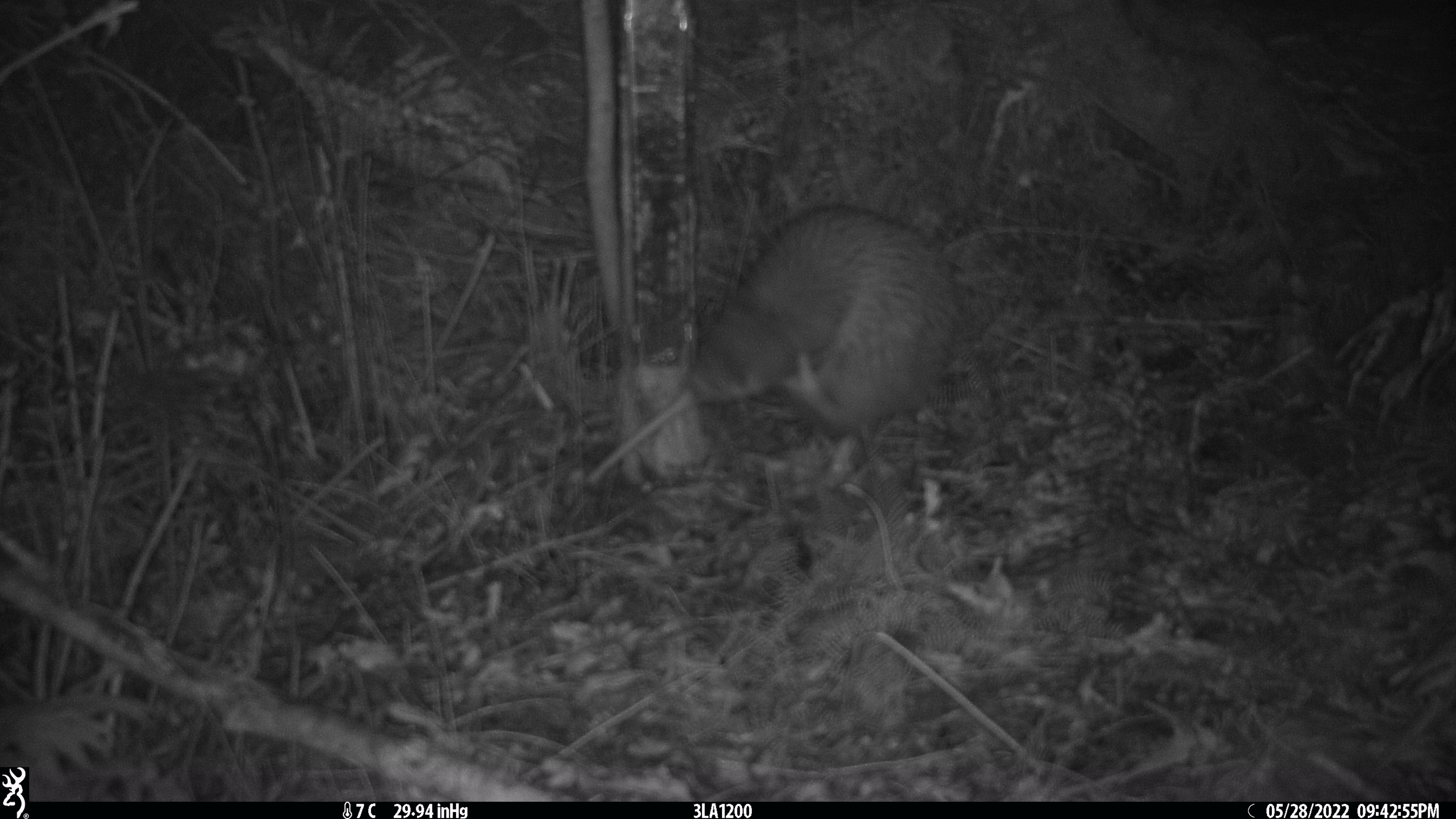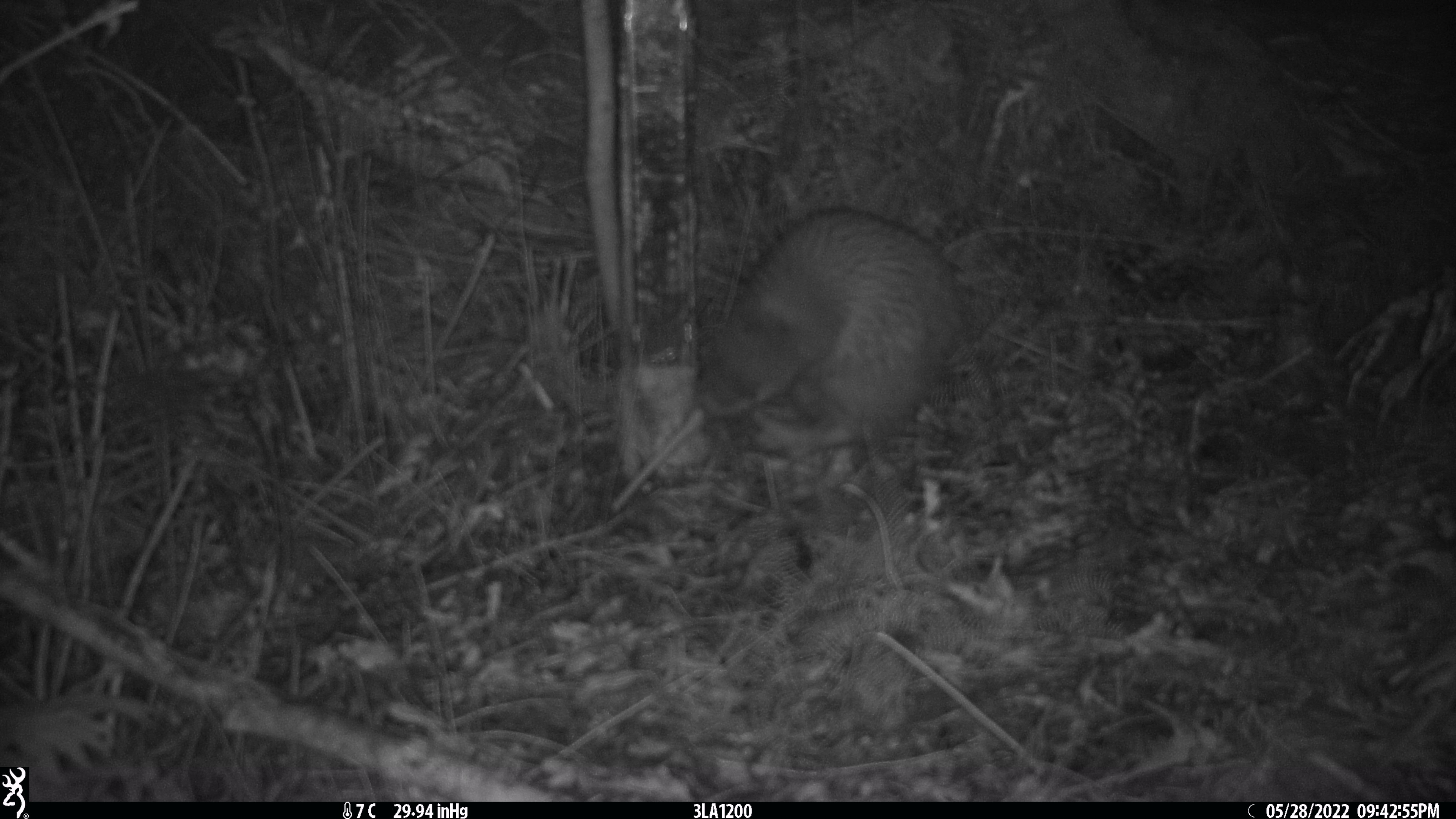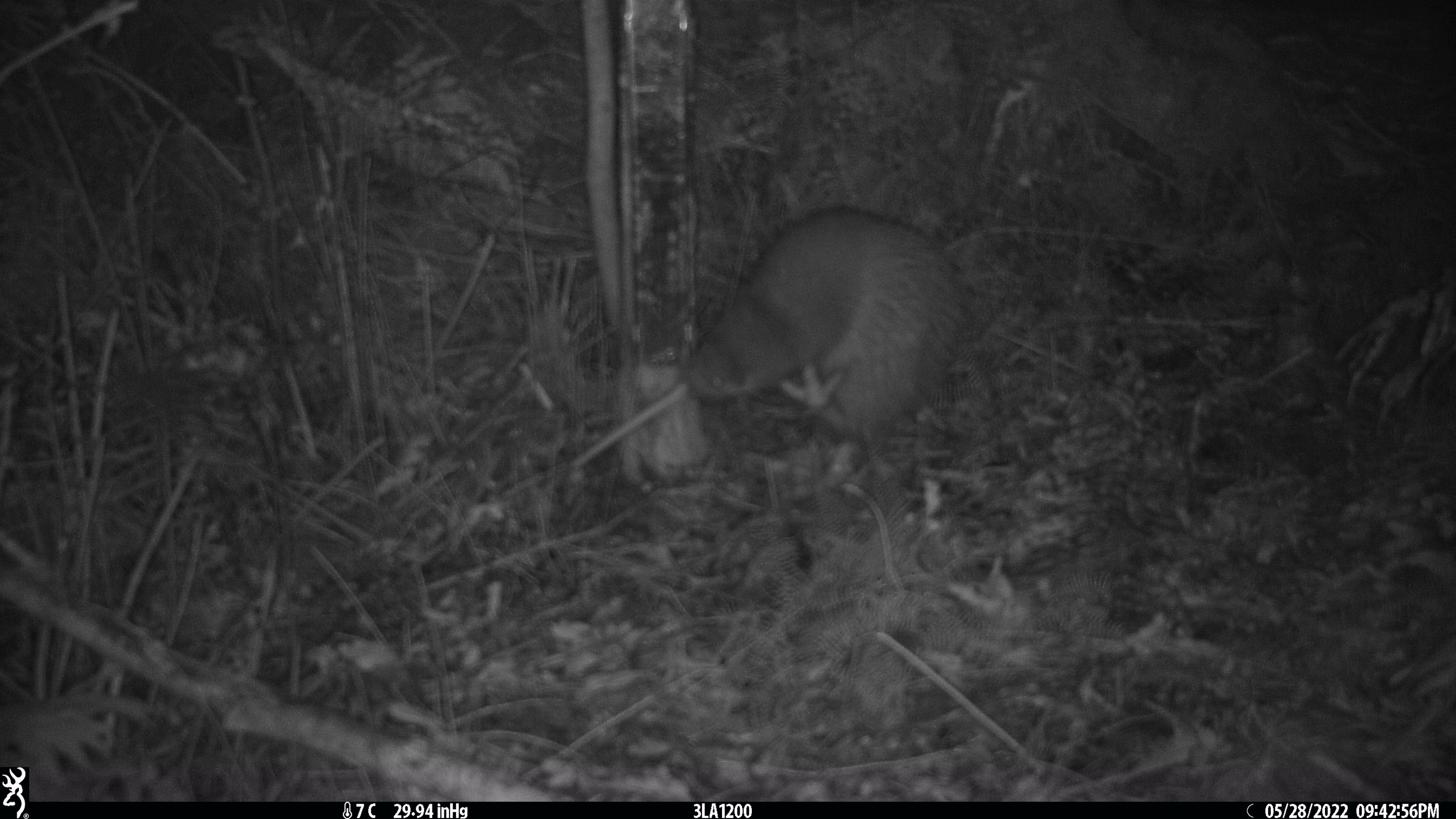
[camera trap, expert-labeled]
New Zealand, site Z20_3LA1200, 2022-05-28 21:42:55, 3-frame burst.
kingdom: Animalia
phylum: Chordata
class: Aves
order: Apterygiformes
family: Apterygidae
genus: Apteryx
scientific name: Apteryx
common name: kiwi